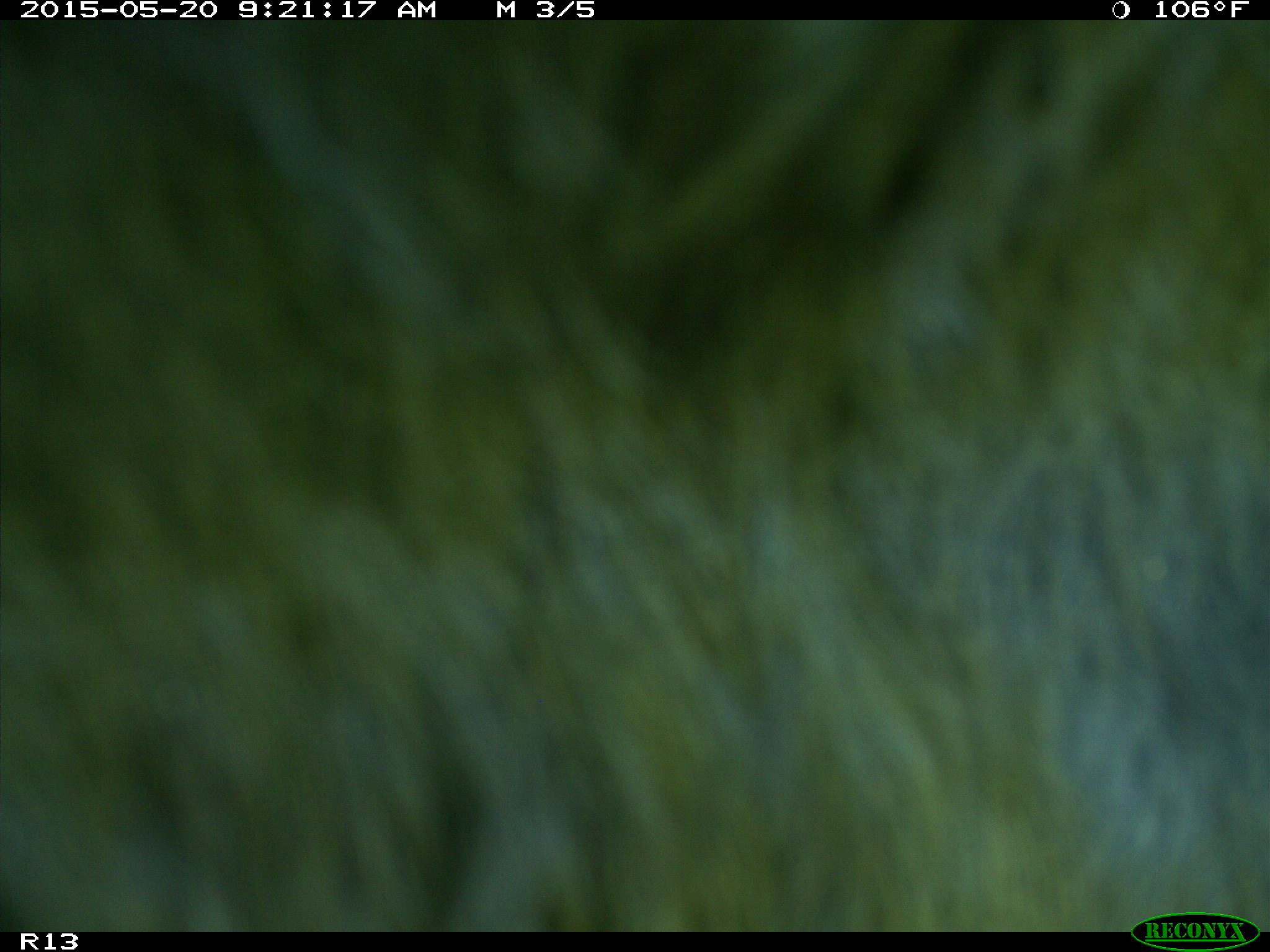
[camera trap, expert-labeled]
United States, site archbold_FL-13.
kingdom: Animalia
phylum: Chordata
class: Mammalia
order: Artiodactyla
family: Bovidae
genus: Bos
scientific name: Bos taurus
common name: domestic cow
Bos taurus (domestic cow).